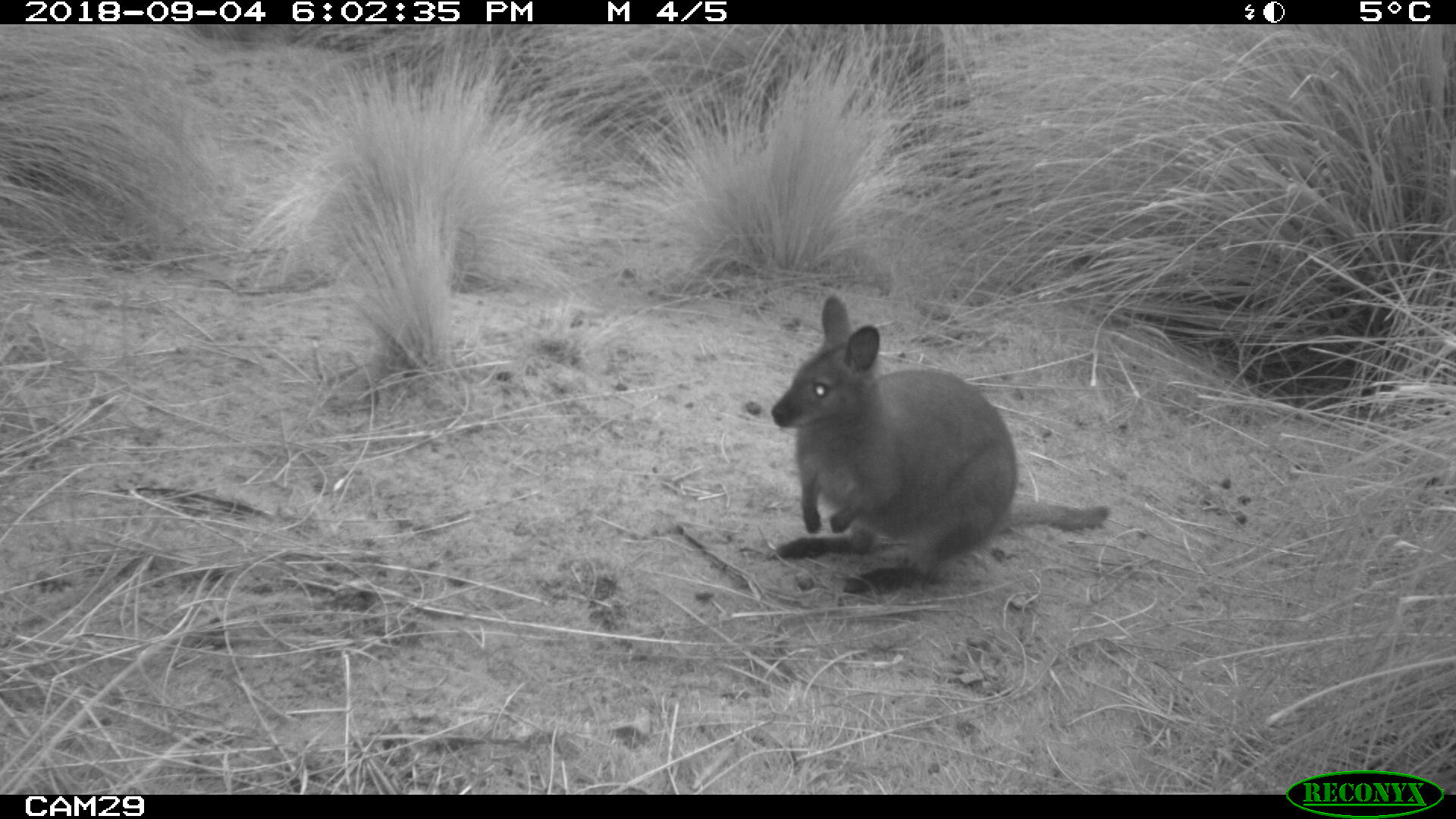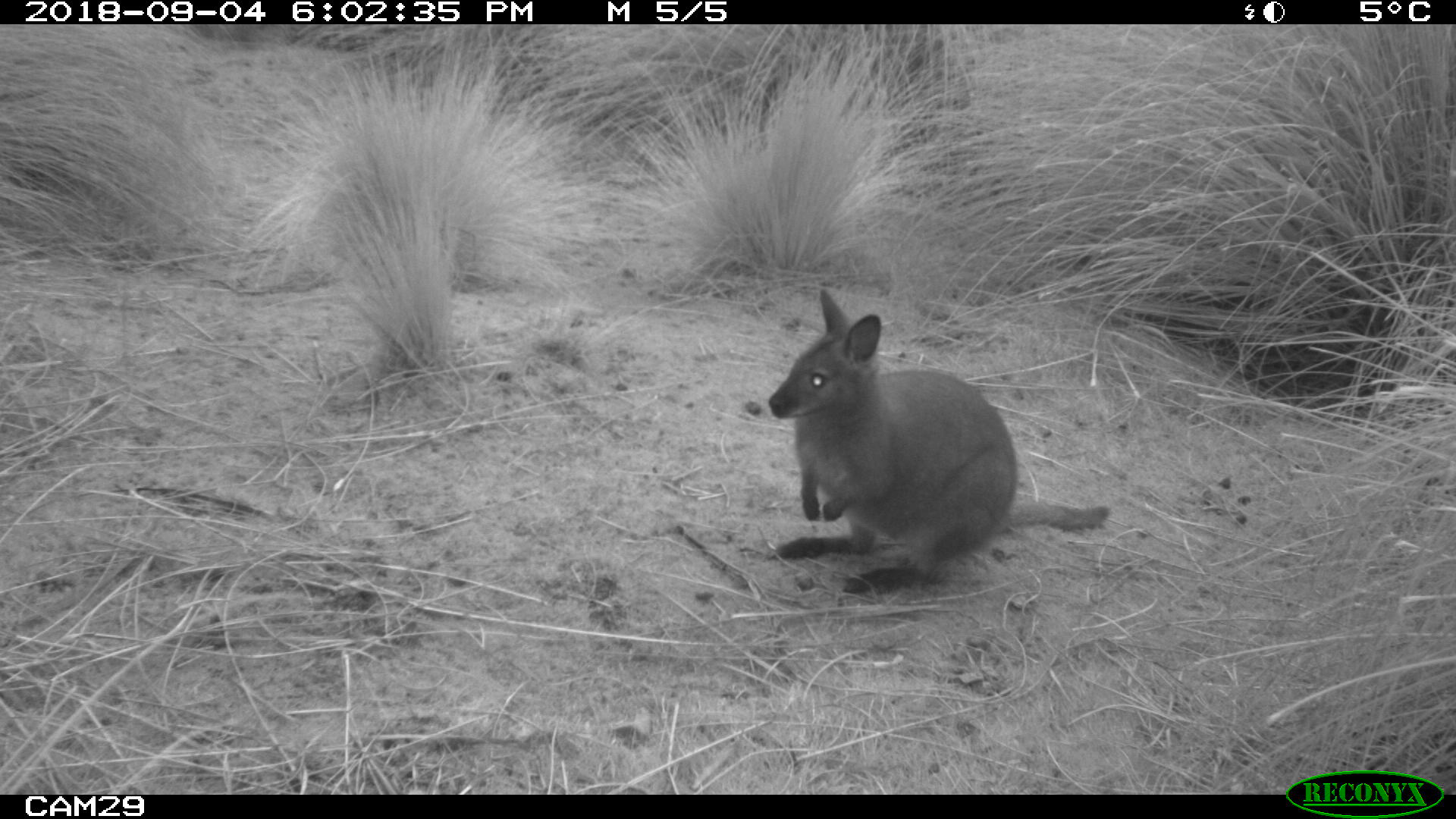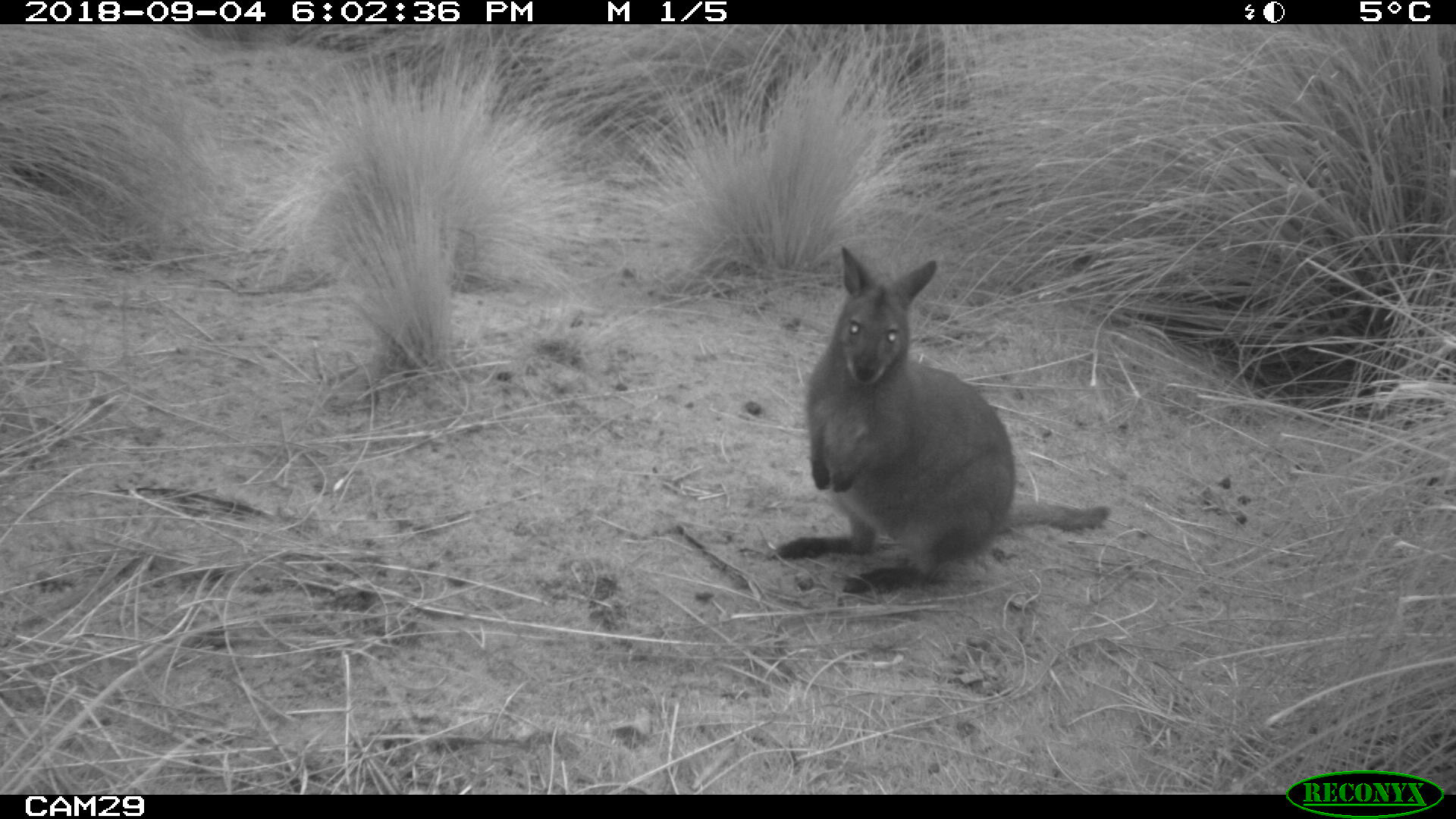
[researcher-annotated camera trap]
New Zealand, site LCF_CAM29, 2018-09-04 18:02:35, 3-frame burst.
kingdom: Animalia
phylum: Chordata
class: Mammalia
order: Diprotodontia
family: Macropodidae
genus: Notamacropus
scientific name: Notamacropus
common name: wallaby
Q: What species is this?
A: Wallaby (Notamacropus).